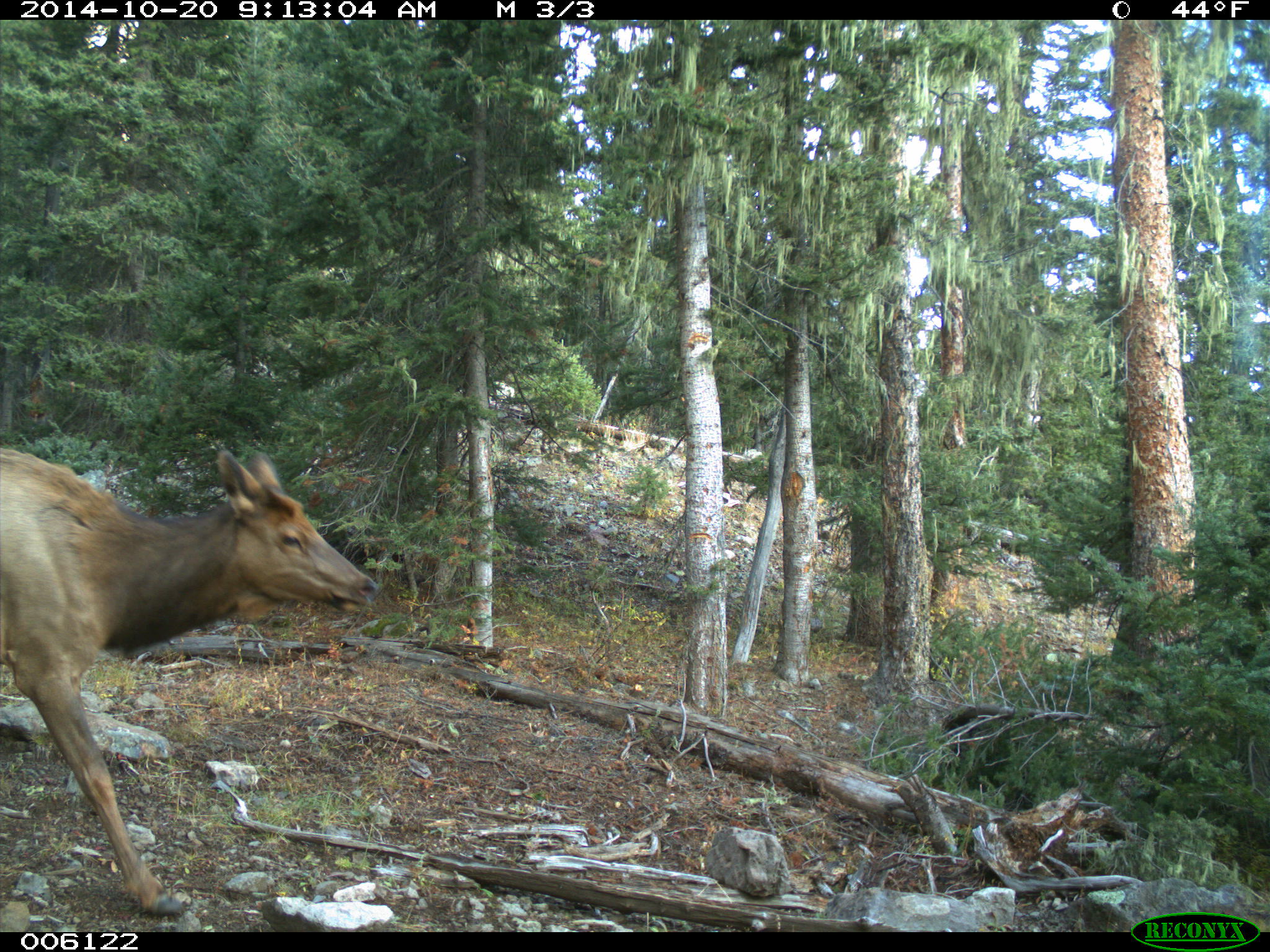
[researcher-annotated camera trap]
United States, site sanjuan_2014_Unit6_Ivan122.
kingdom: Animalia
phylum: Chordata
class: Mammalia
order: Artiodactyla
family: Cervidae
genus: Cervus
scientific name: Cervus elaphus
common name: red deer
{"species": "Cervus elaphus (red deer)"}